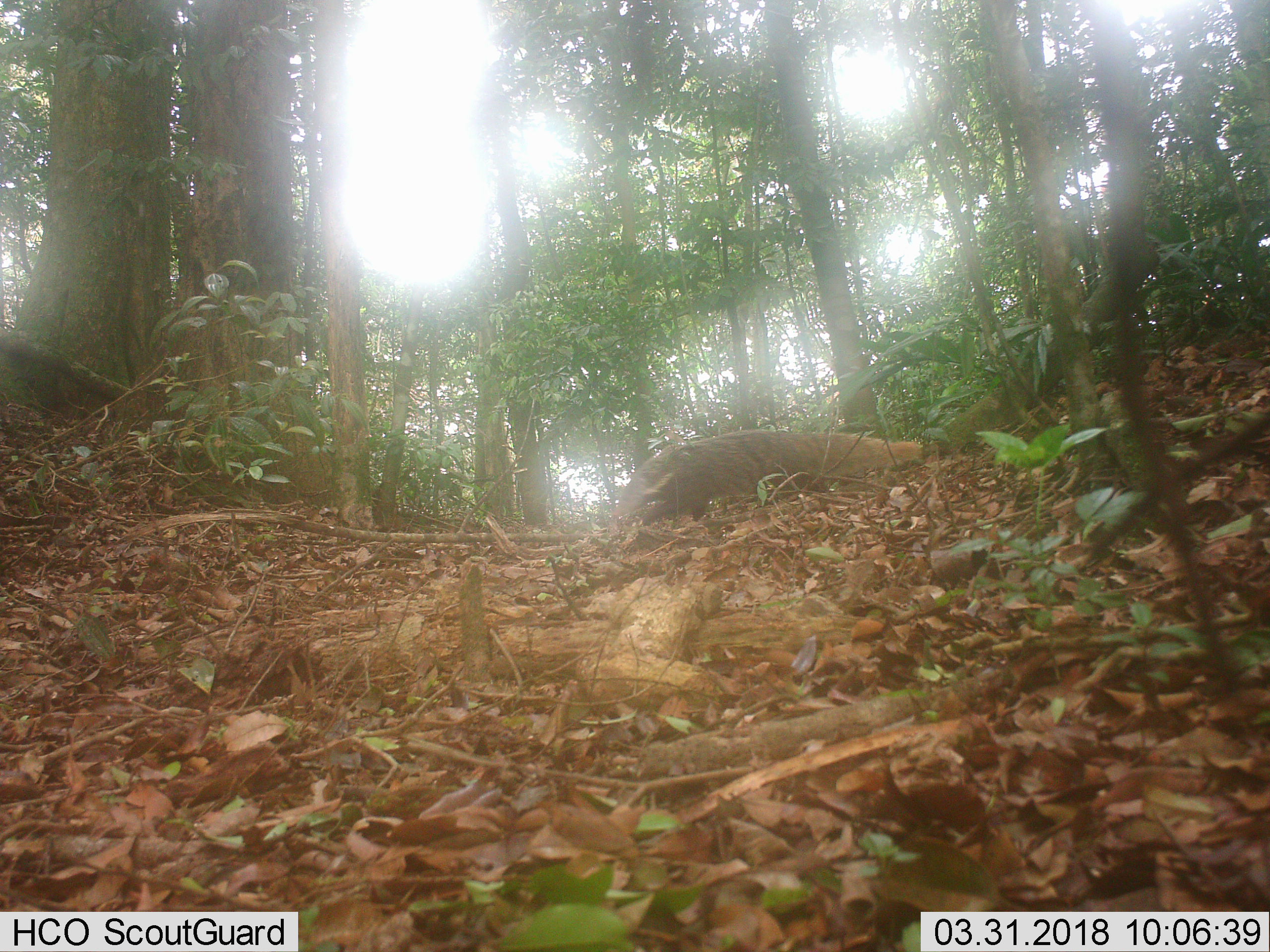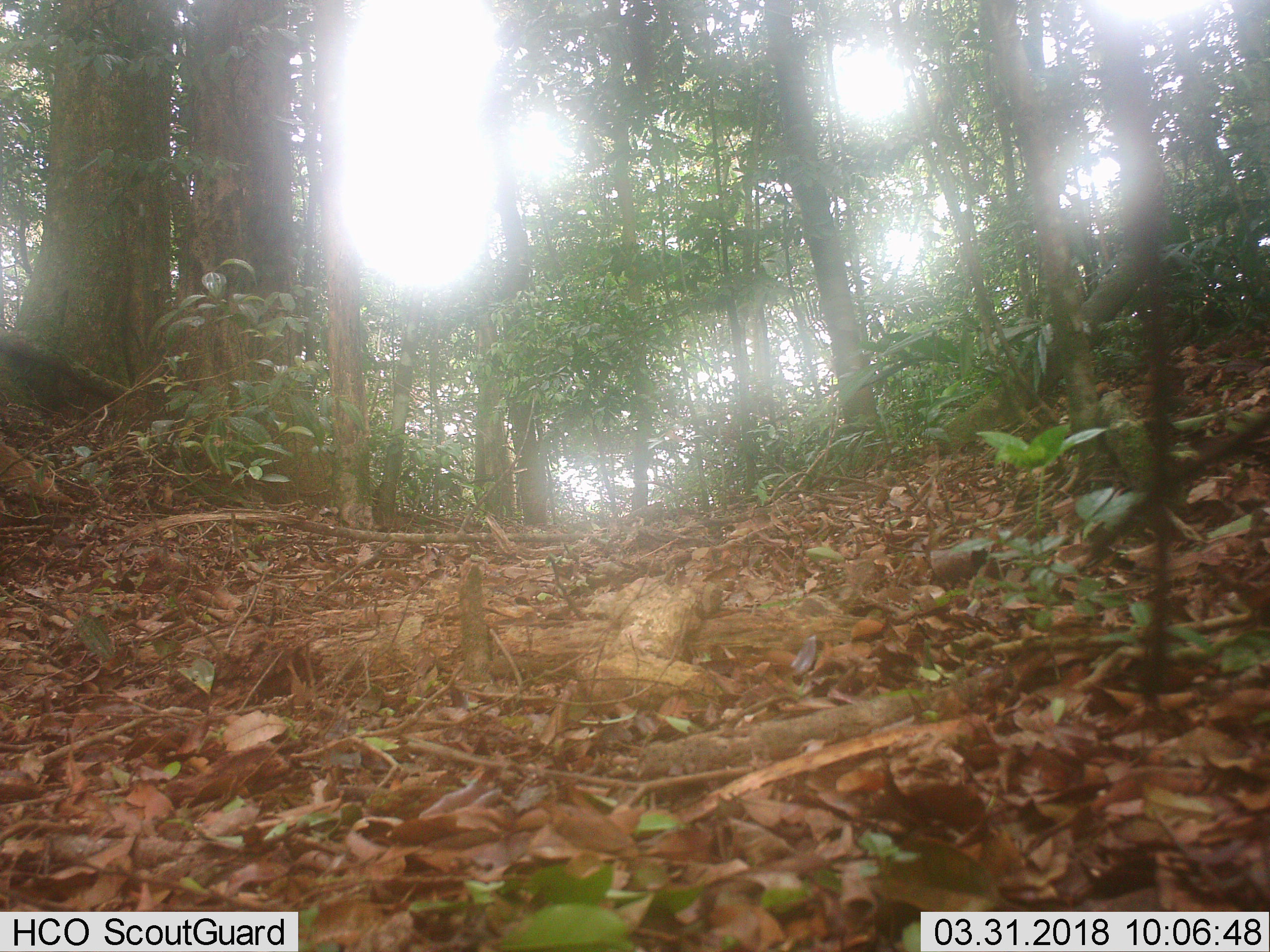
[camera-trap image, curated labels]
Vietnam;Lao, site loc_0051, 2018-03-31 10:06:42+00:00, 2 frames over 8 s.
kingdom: Animalia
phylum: Chordata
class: Mammalia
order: Carnivora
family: Herpestidae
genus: Urva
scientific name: Urva urva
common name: crab-eating mongoose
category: crab eating mongoose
Crab eating mongoose (crab-eating mongoose) (Urva urva). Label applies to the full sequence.